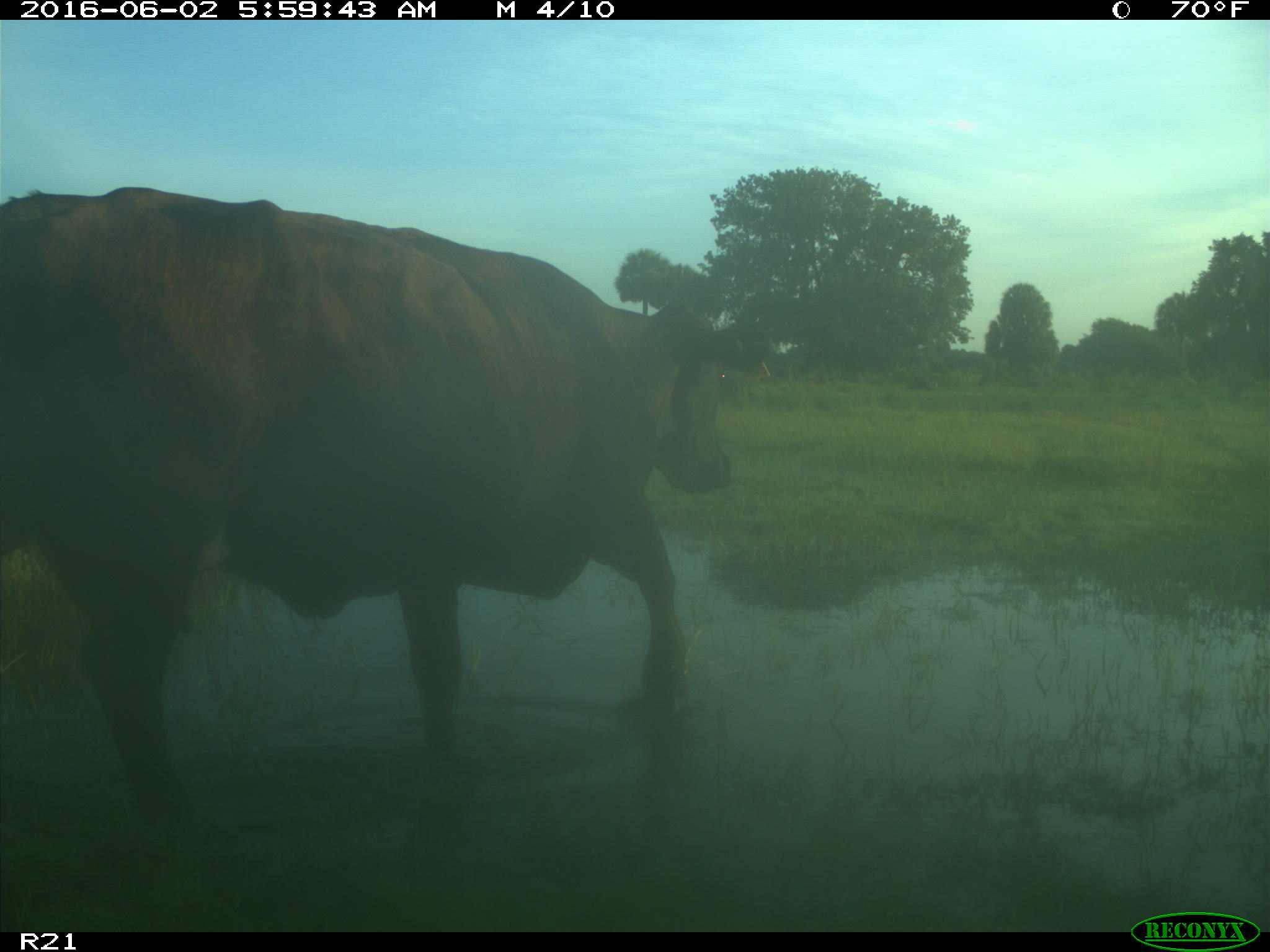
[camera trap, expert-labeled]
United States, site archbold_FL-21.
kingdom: Animalia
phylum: Chordata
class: Mammalia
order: Artiodactyla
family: Bovidae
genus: Bos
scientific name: Bos taurus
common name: domestic cow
Bos taurus (domestic cow).